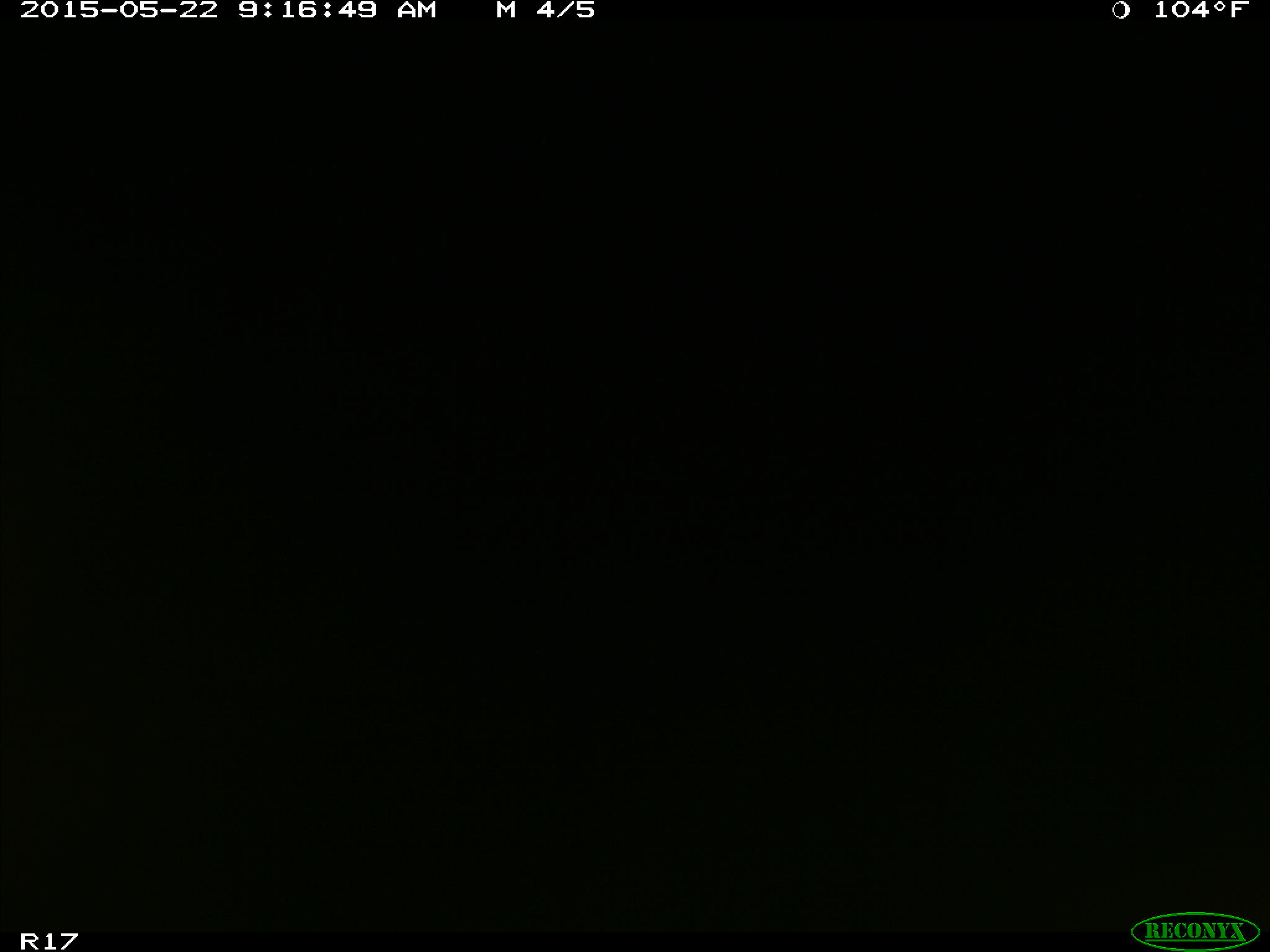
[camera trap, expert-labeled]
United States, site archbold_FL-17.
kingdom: Animalia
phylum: Chordata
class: Mammalia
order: Artiodactyla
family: Bovidae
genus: Bos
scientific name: Bos taurus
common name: domestic cow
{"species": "Bos taurus (domestic cow)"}